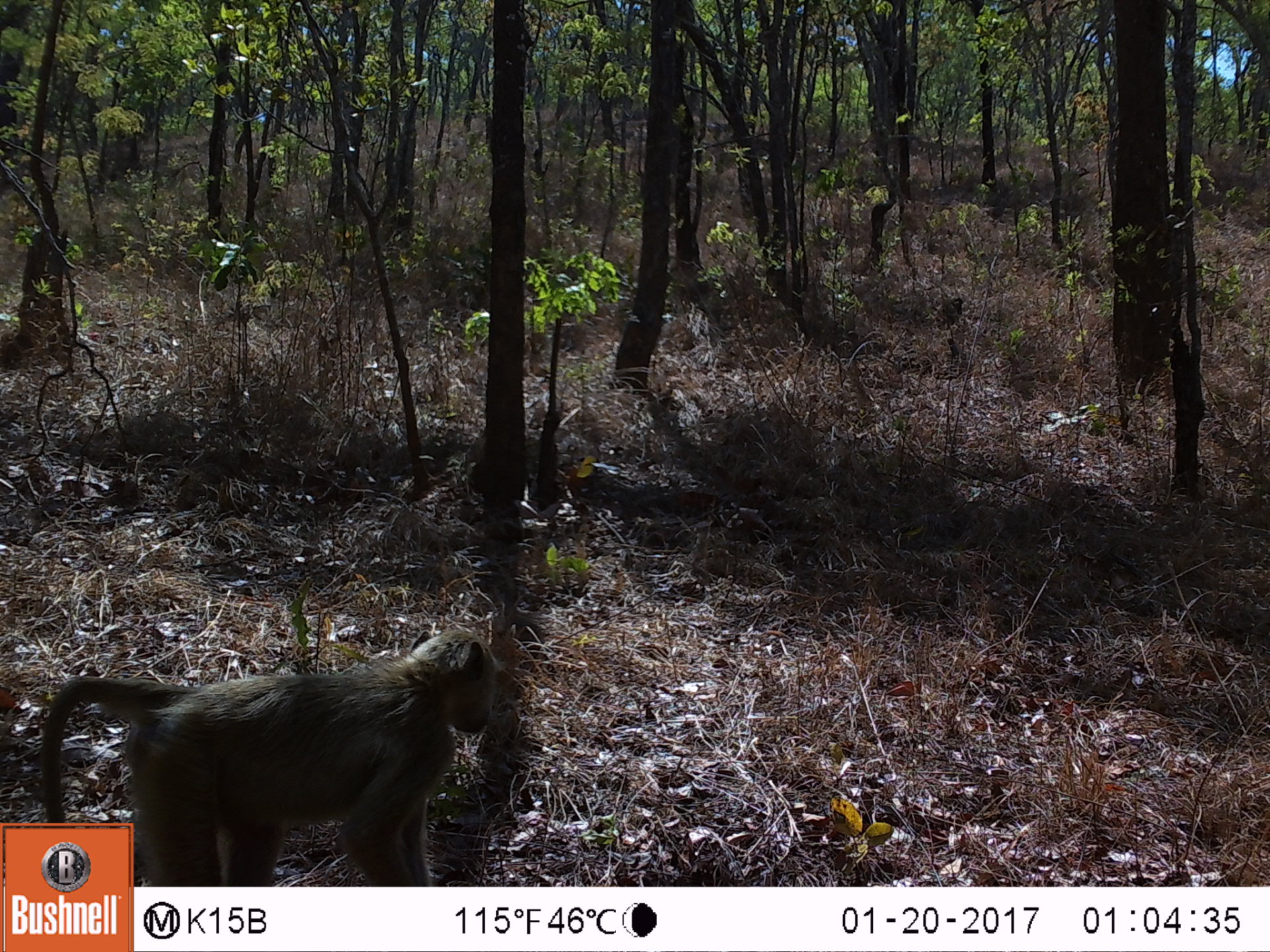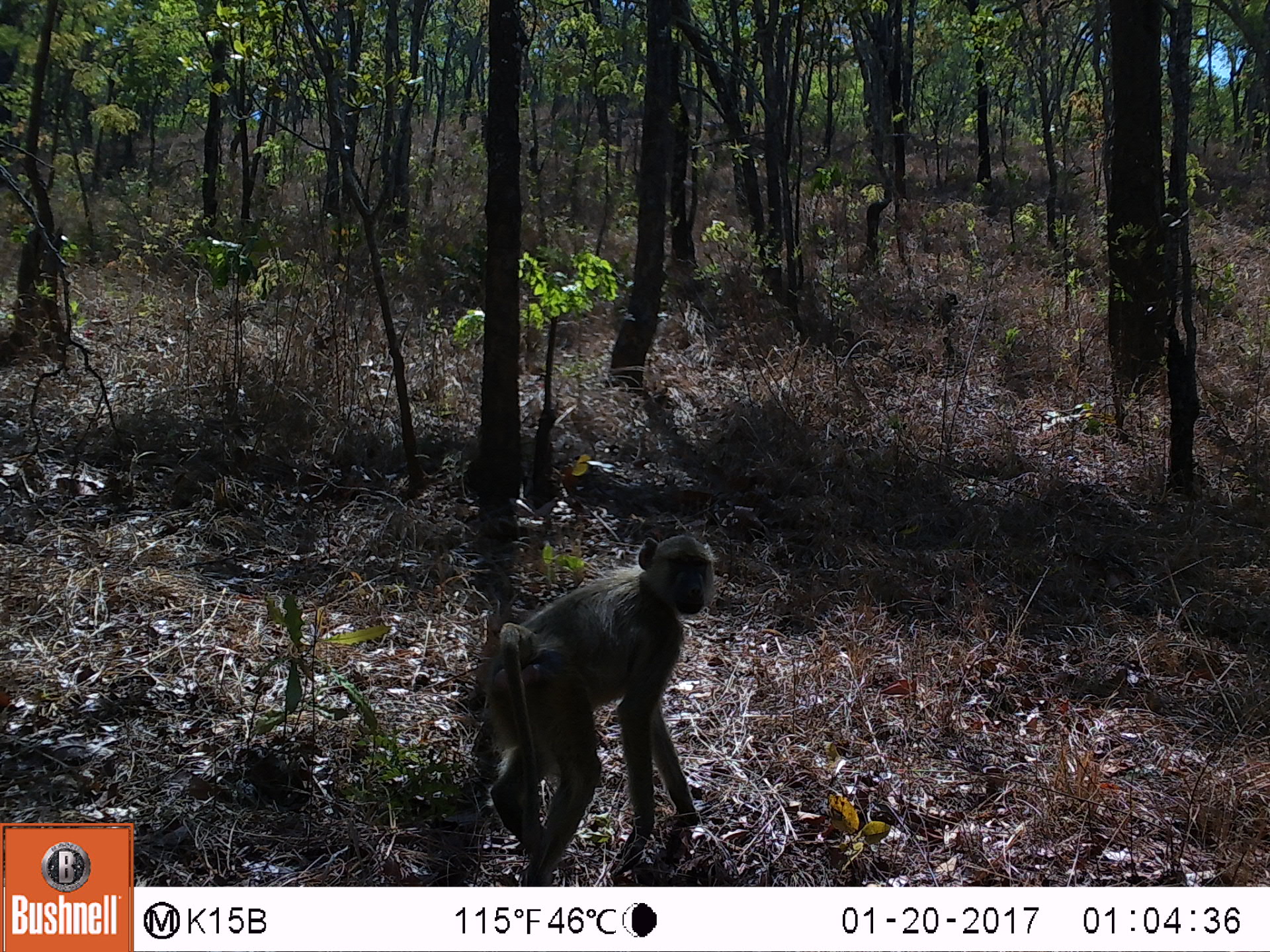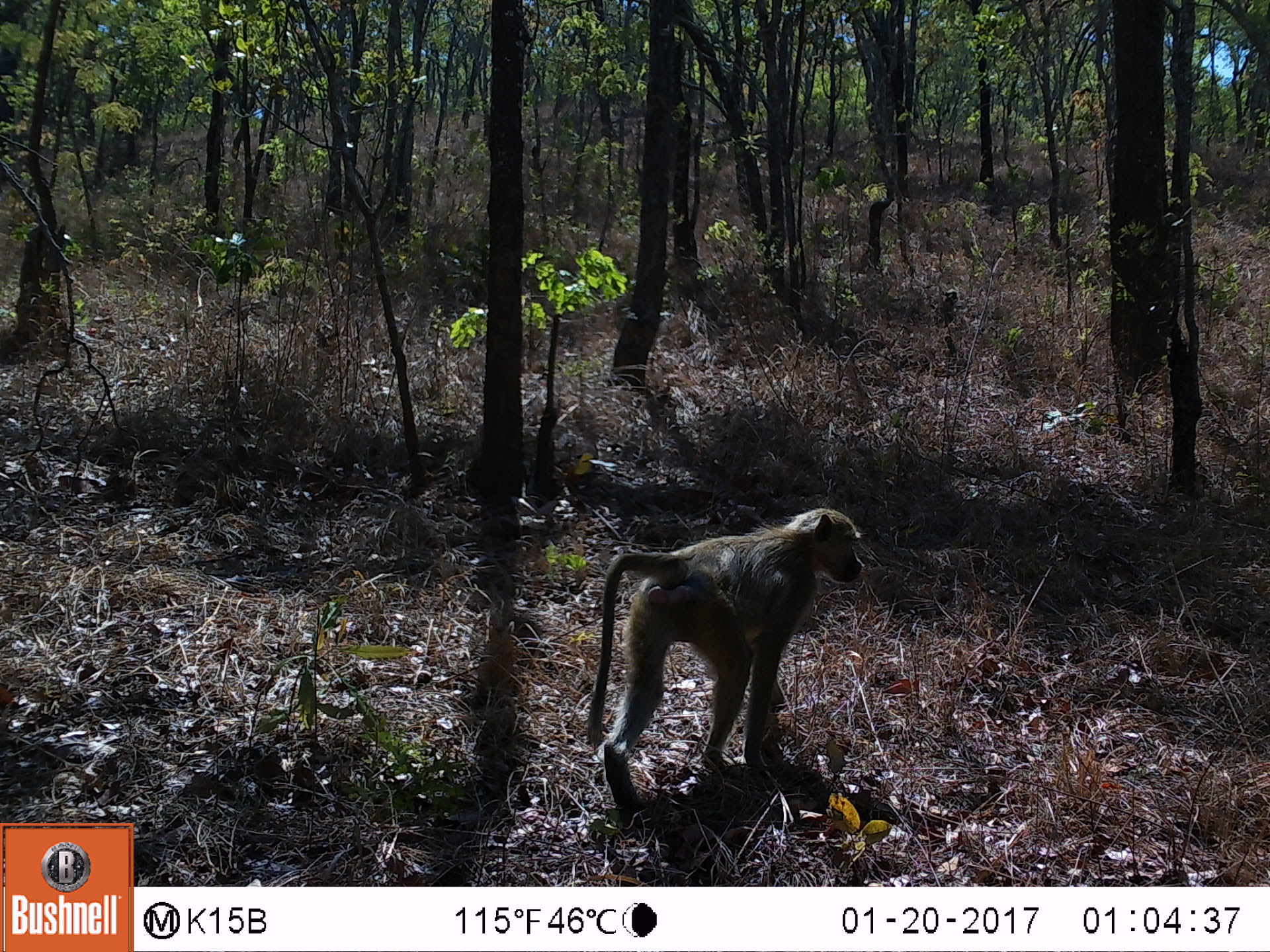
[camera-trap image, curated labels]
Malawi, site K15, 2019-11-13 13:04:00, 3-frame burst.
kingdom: Animalia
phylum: Chordata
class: Mammalia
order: Primates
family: Cercopithecidae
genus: Papio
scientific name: Papio cynocephalus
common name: yellow baboon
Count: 1.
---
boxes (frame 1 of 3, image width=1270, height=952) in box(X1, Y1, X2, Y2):
yellow baboon: box(135, 629, 501, 882)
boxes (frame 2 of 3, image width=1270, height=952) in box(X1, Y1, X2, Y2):
yellow baboon: box(452, 532, 720, 880)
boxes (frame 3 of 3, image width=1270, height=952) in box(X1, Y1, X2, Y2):
yellow baboon: box(582, 506, 865, 823)